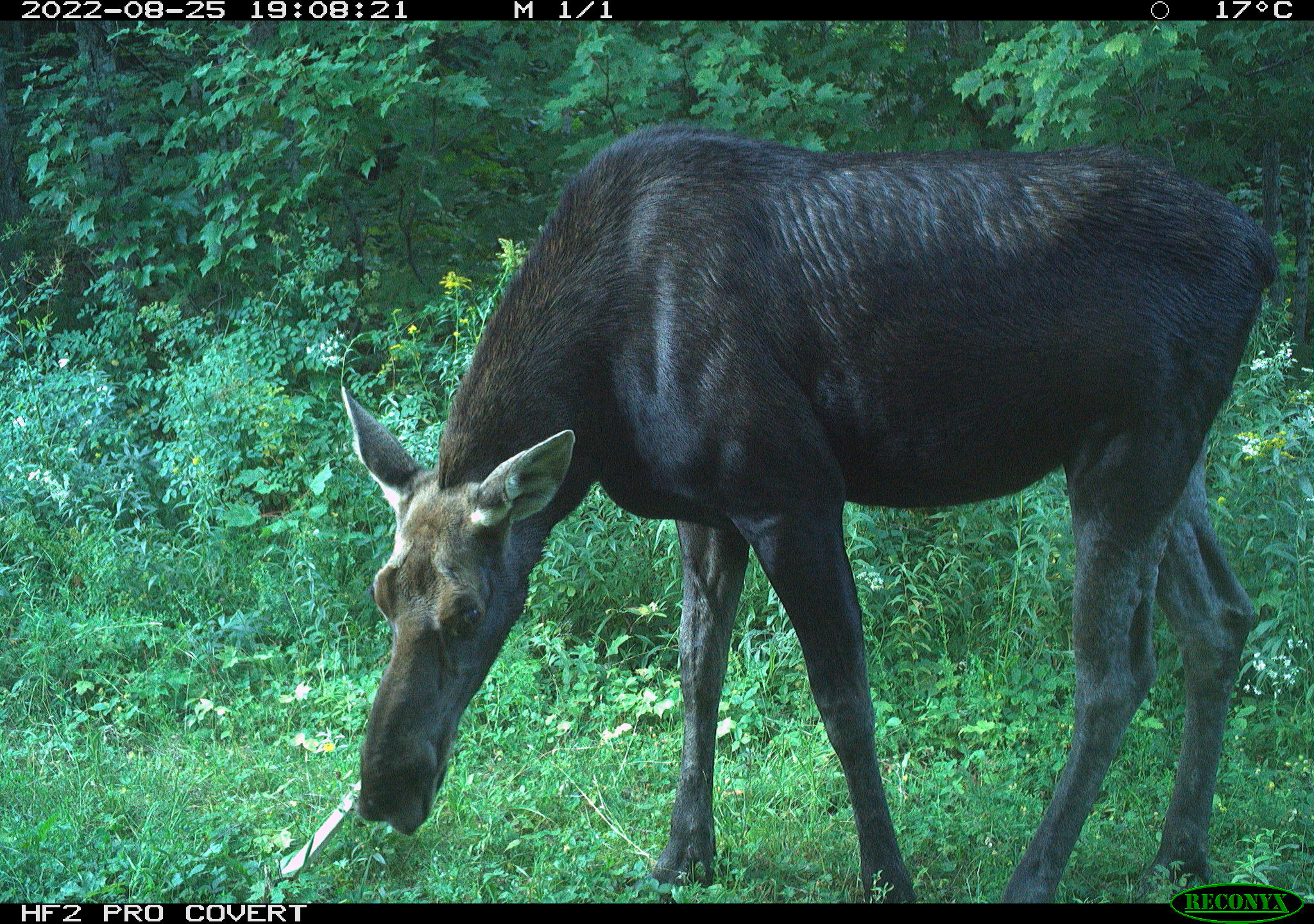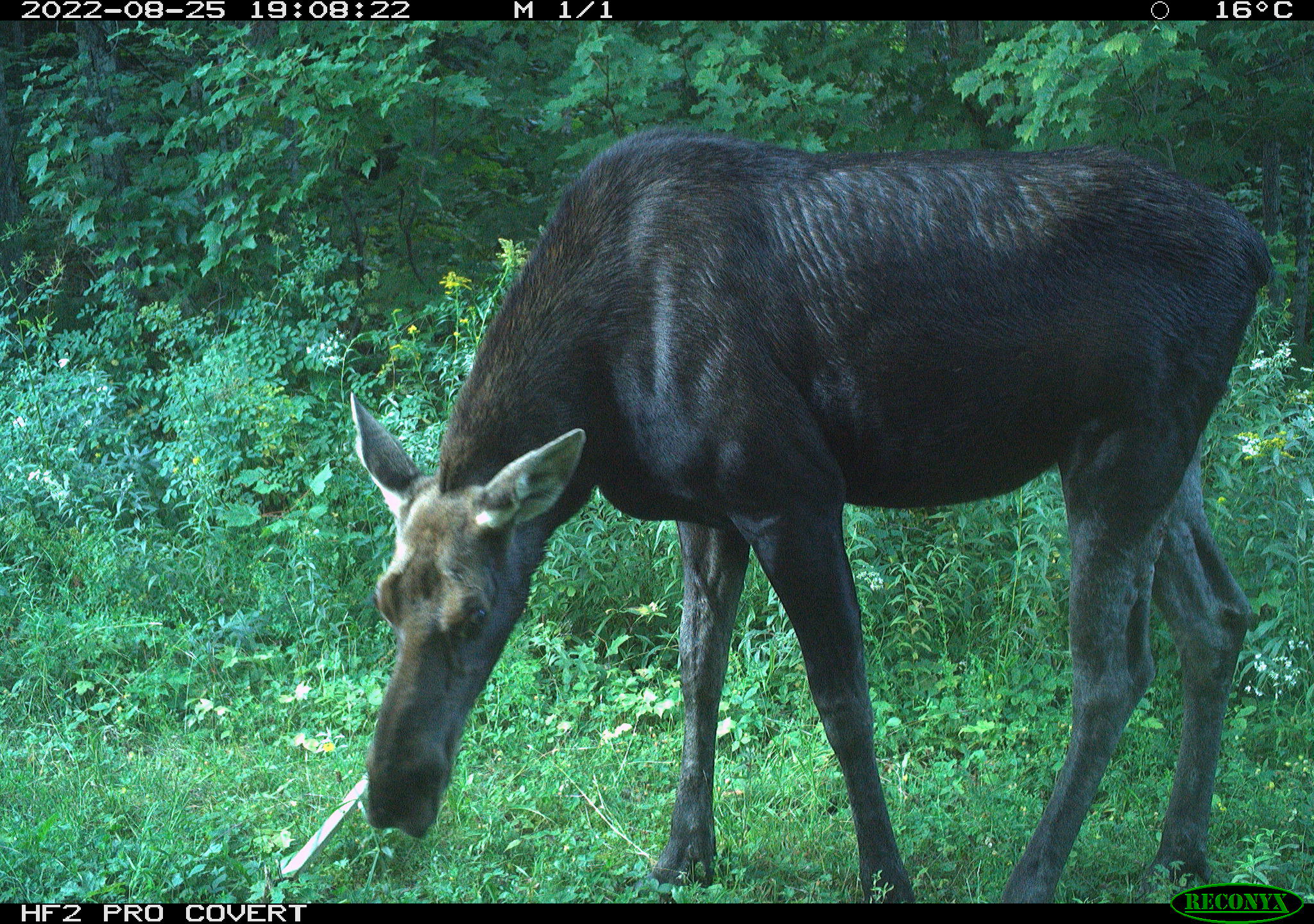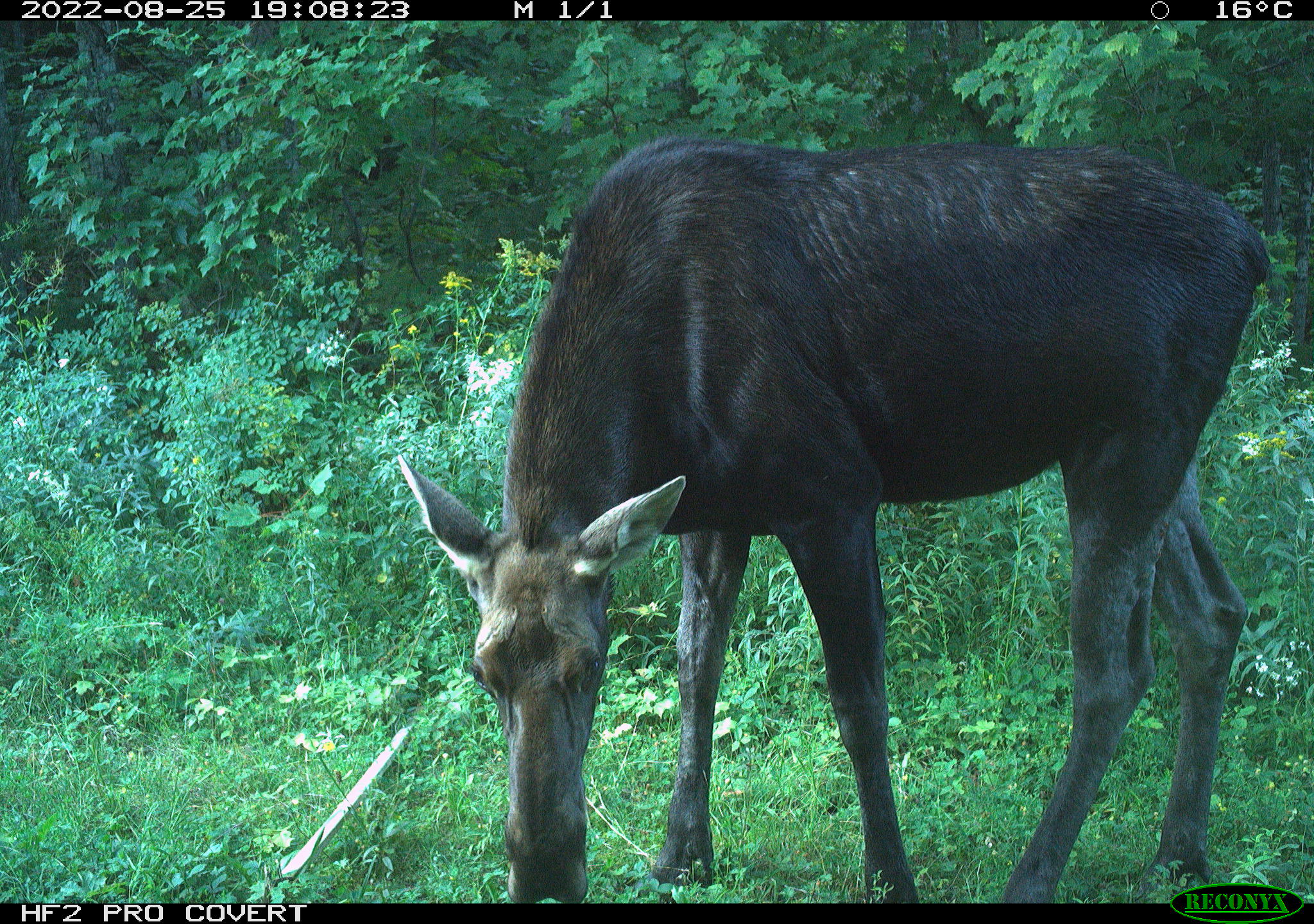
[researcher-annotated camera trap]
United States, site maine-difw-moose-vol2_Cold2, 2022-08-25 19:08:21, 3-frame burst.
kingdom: Animalia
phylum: Chordata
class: Mammalia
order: Artiodactyla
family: Cervidae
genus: Alces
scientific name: Alces alces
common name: moose